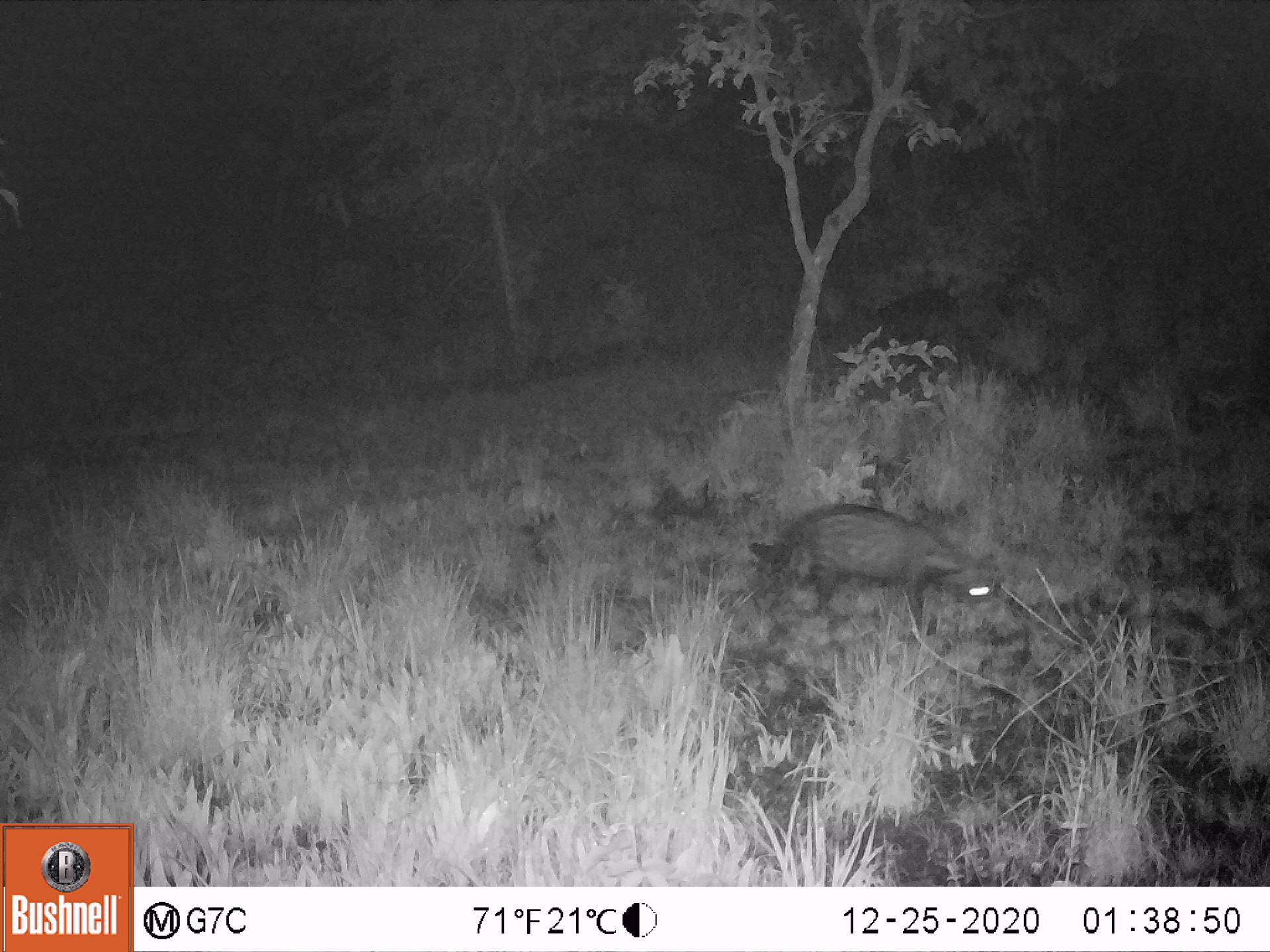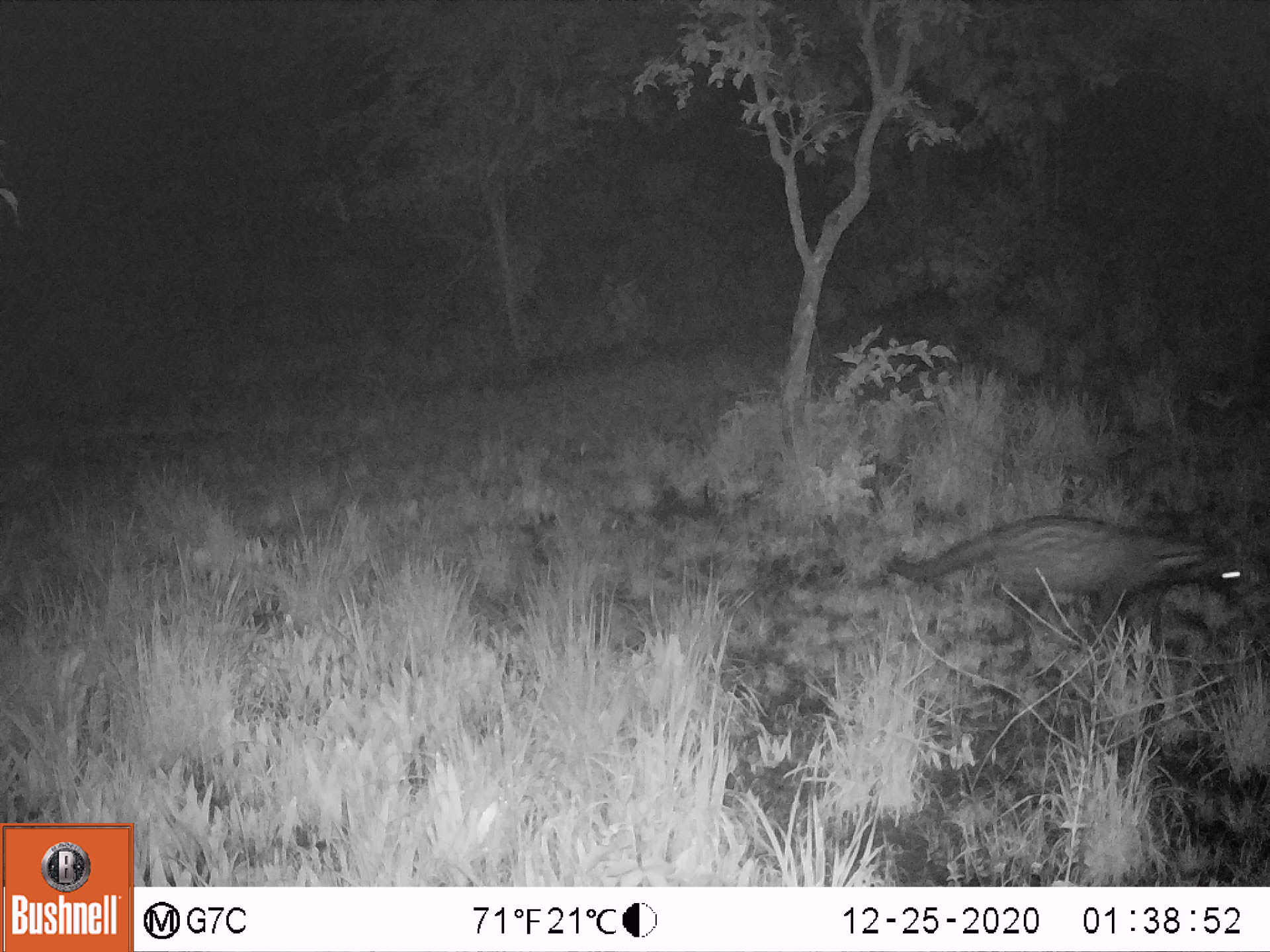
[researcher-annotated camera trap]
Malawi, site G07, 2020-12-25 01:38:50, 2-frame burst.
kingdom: Animalia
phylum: Chordata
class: Mammalia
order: Carnivora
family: Viverridae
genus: Civettictis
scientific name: Civettictis civetta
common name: african civet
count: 1